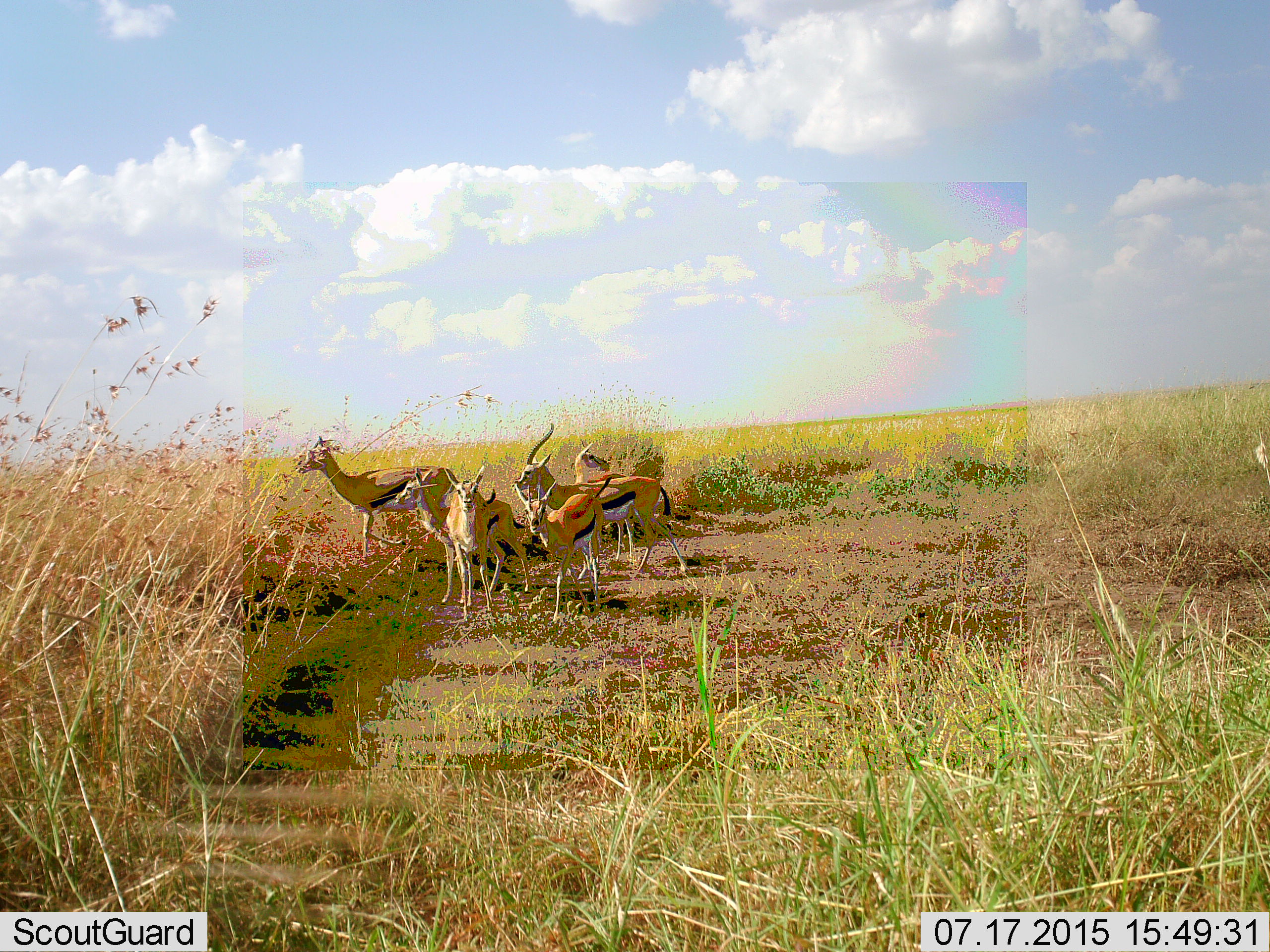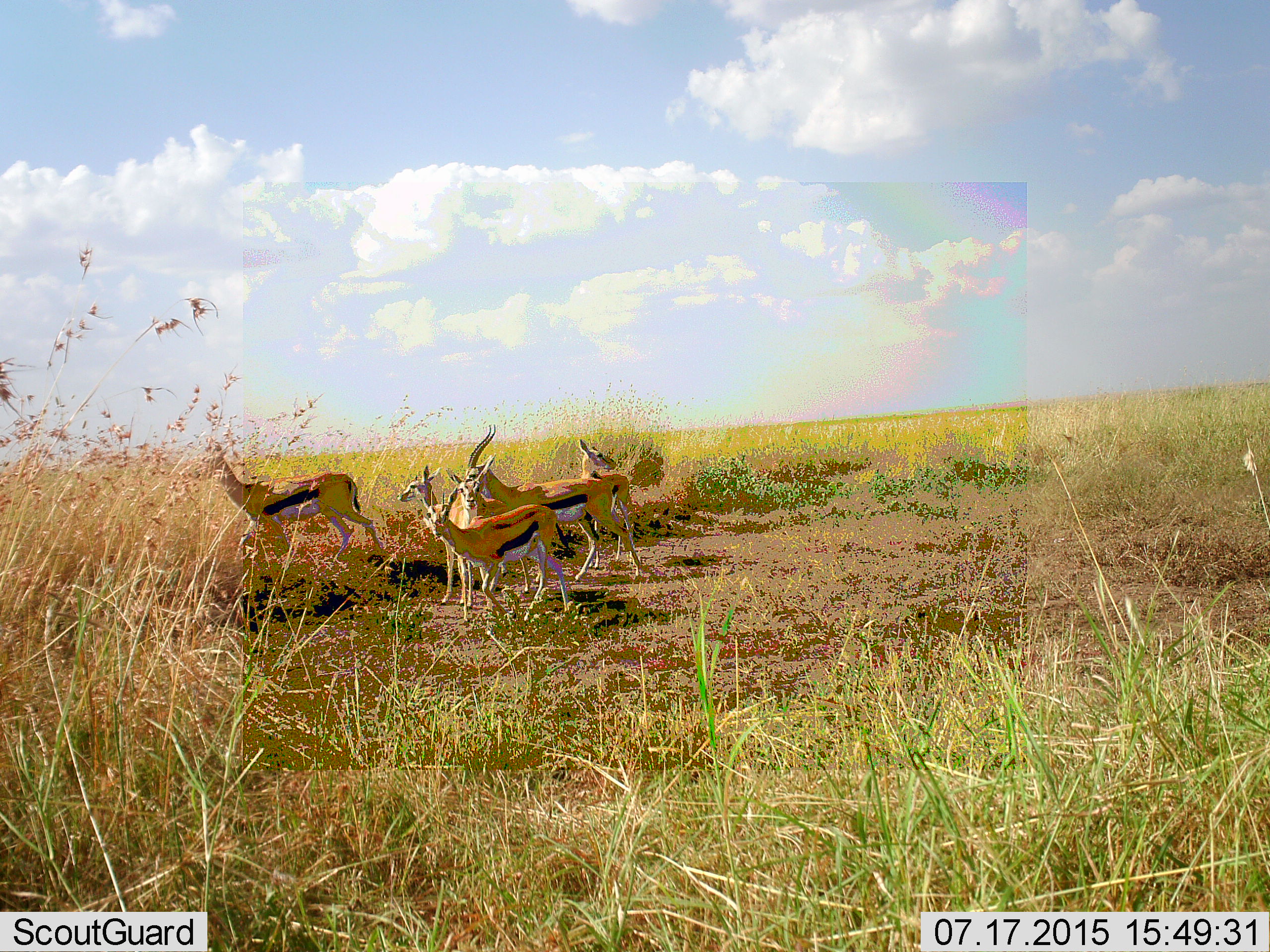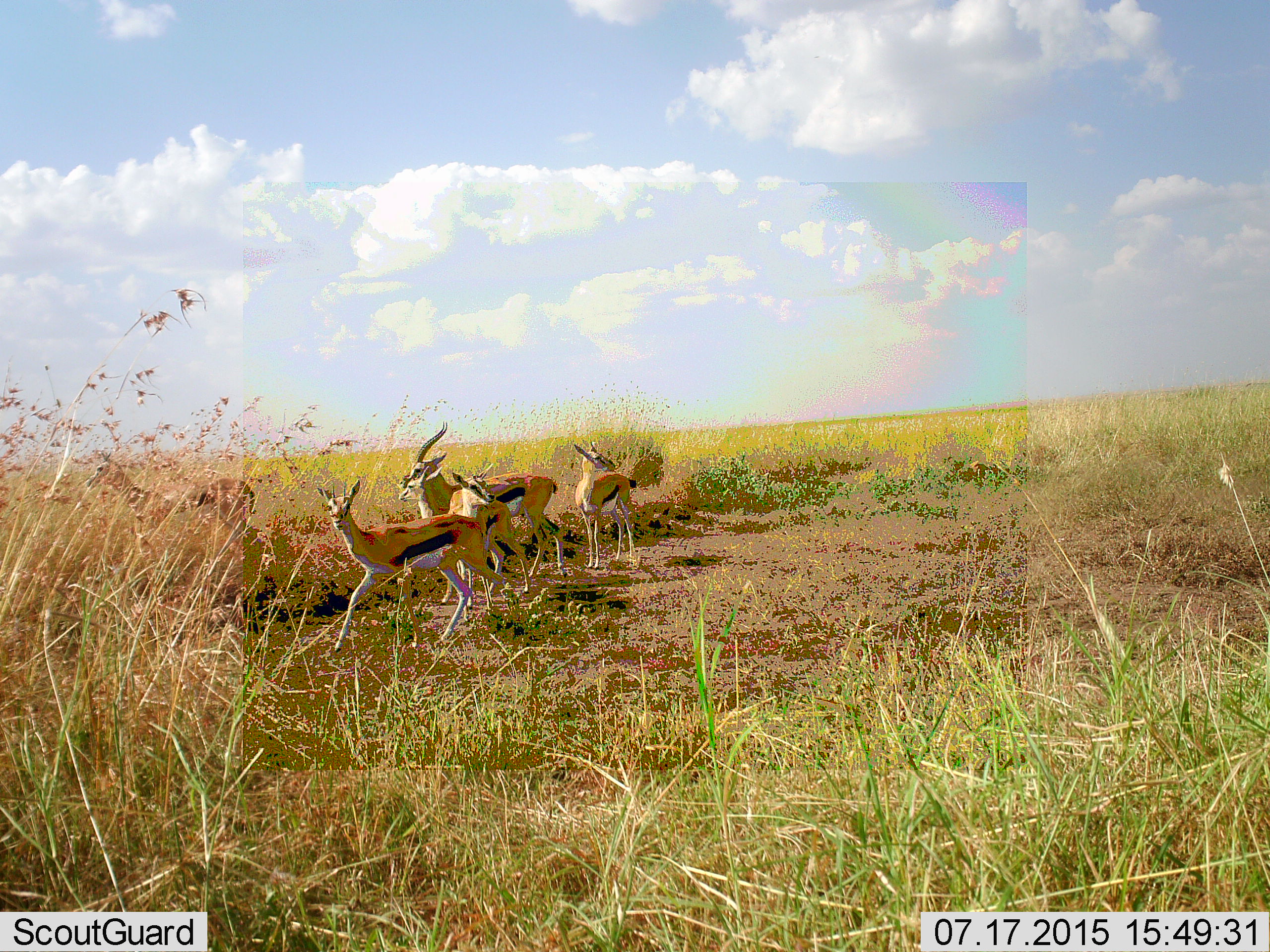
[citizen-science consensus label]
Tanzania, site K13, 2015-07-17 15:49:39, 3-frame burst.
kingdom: Animalia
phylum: Chordata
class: Mammalia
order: Artiodactyla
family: Bovidae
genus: Eudorcas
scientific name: Eudorcas thomsonii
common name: thomson's gazelle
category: gazellethomsons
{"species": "gazellethomsons (thomson's gazelle) (Eudorcas thomsonii)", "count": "6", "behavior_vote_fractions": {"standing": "44%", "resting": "0%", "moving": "89%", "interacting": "0%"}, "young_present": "22%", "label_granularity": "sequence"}